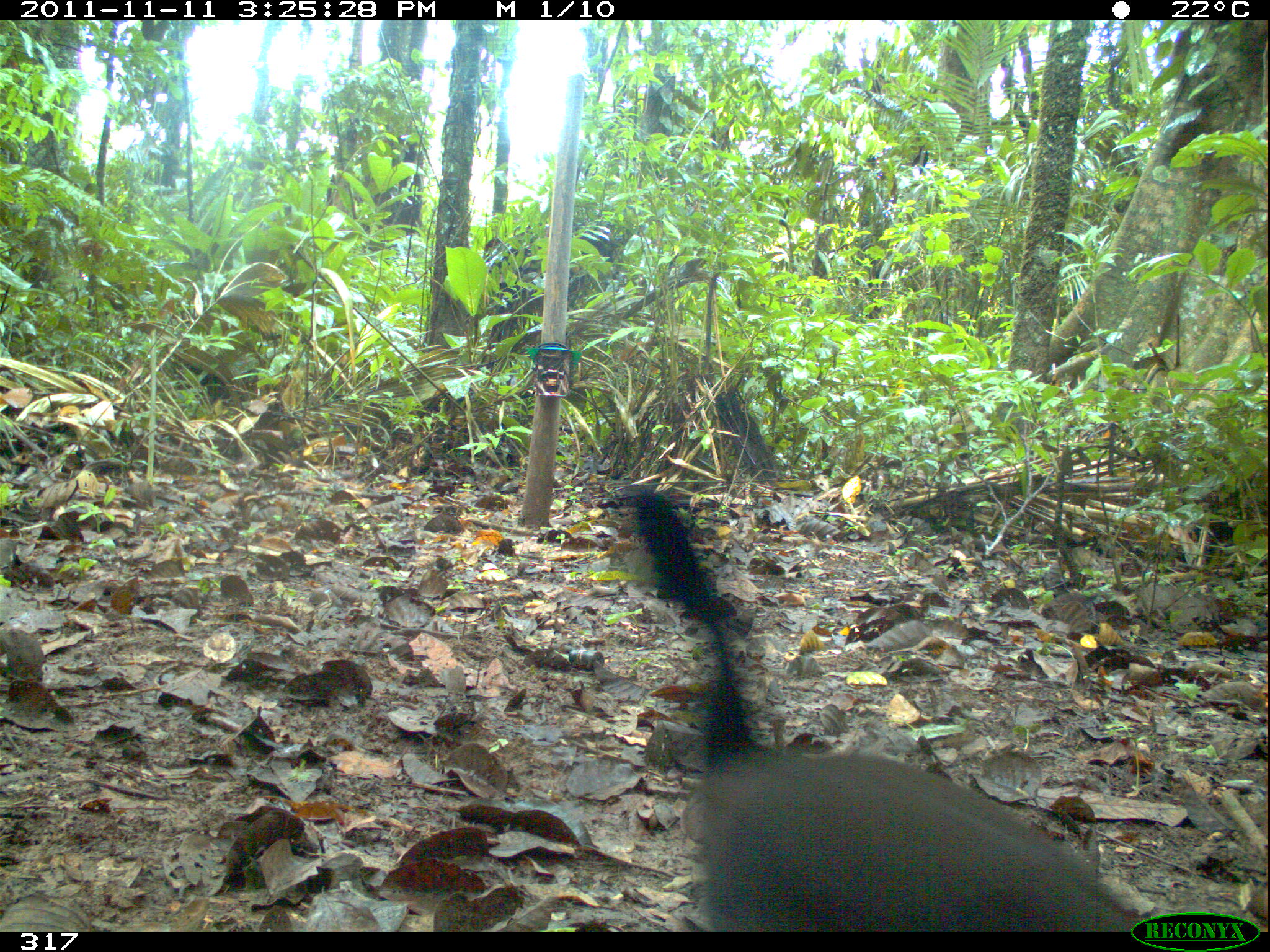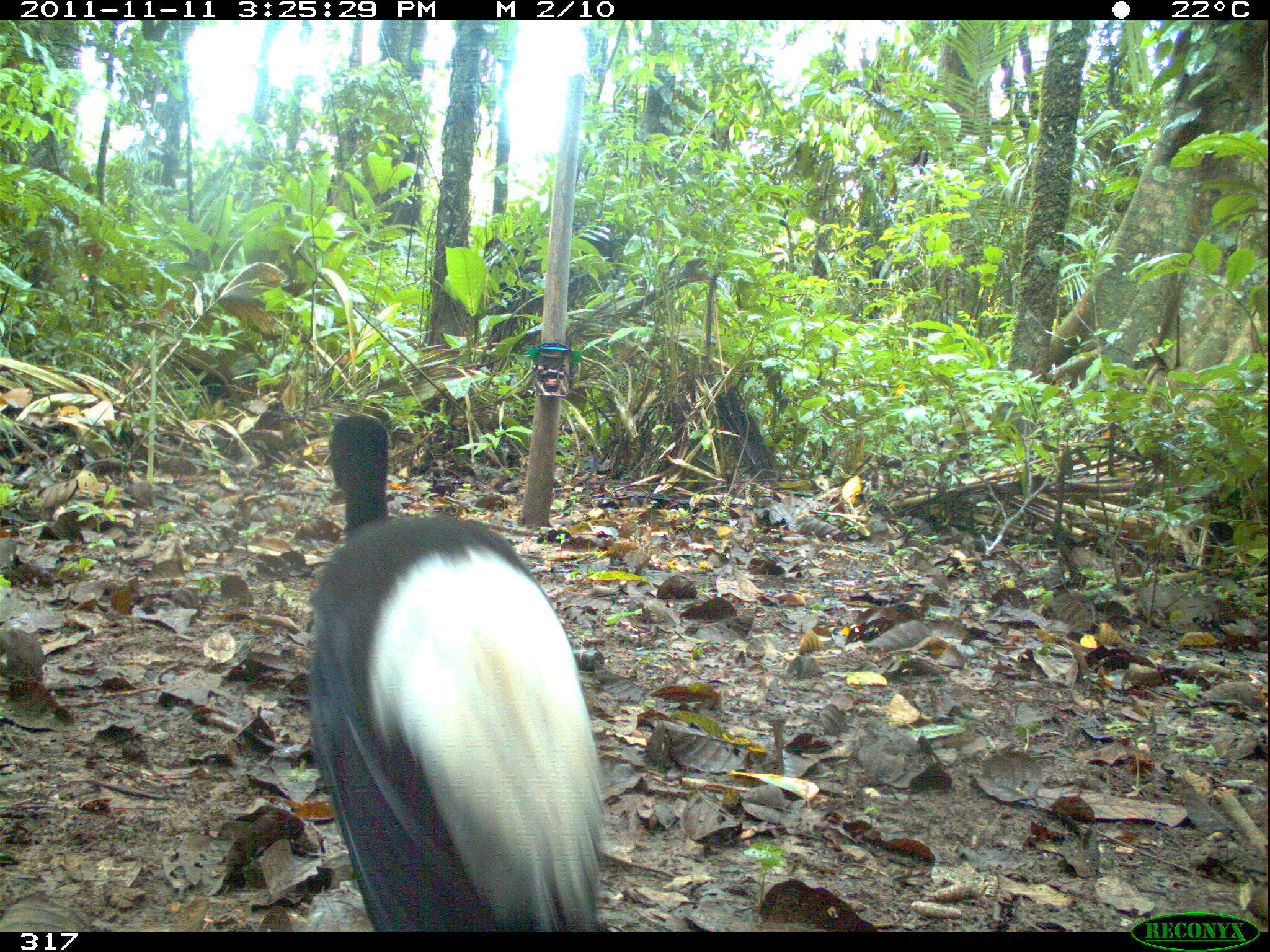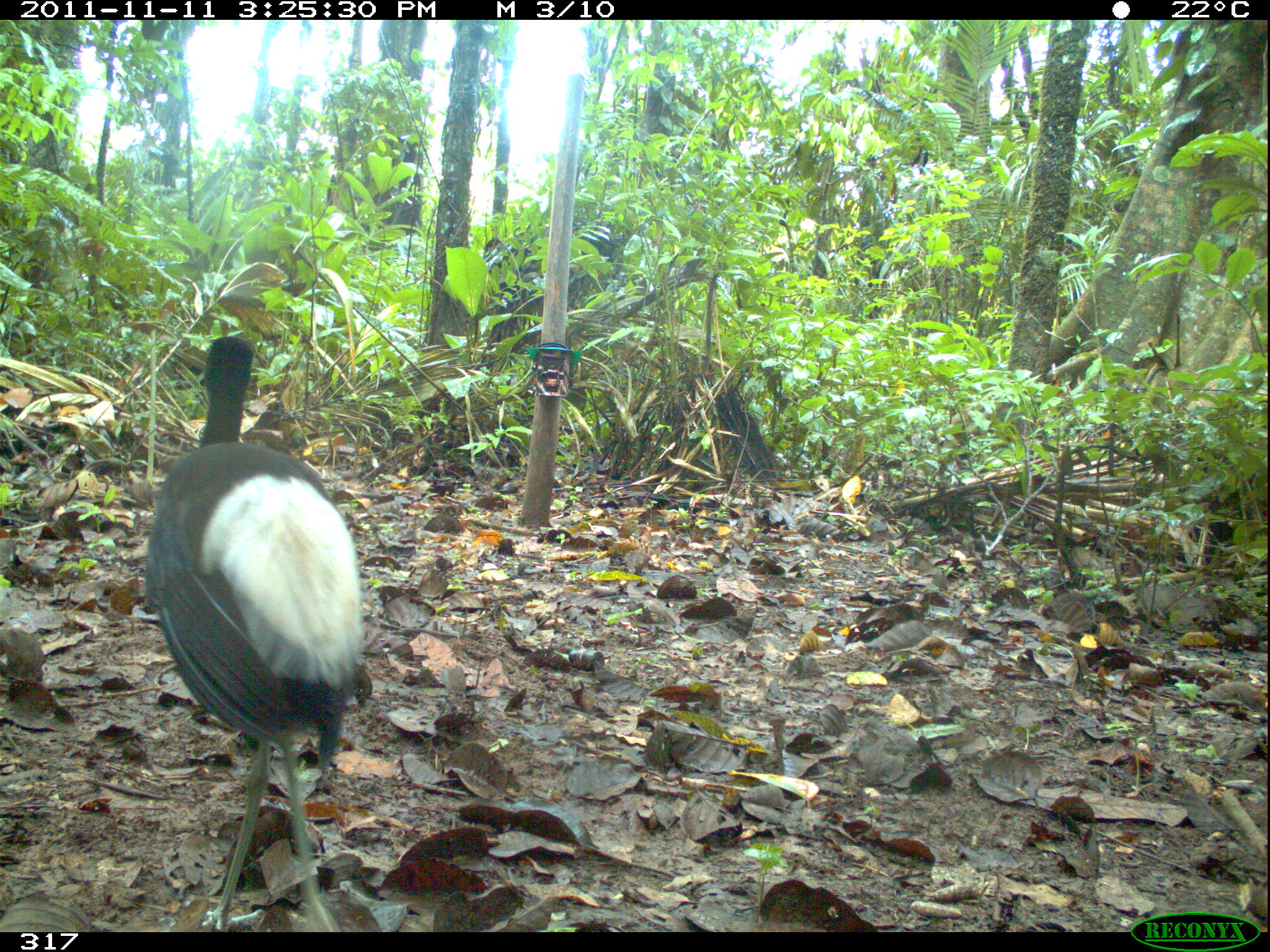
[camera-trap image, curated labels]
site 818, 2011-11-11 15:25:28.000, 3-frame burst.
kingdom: Animalia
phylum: Chordata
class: Aves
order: Gruiformes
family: Psophiidae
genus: Psophia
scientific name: Psophia leucoptera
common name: pale-winged trumpeter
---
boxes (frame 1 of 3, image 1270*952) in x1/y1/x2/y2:
psophia leucoptera: 619/481/1146/932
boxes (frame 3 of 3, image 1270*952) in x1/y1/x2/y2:
psophia leucoptera: 142/334/364/932